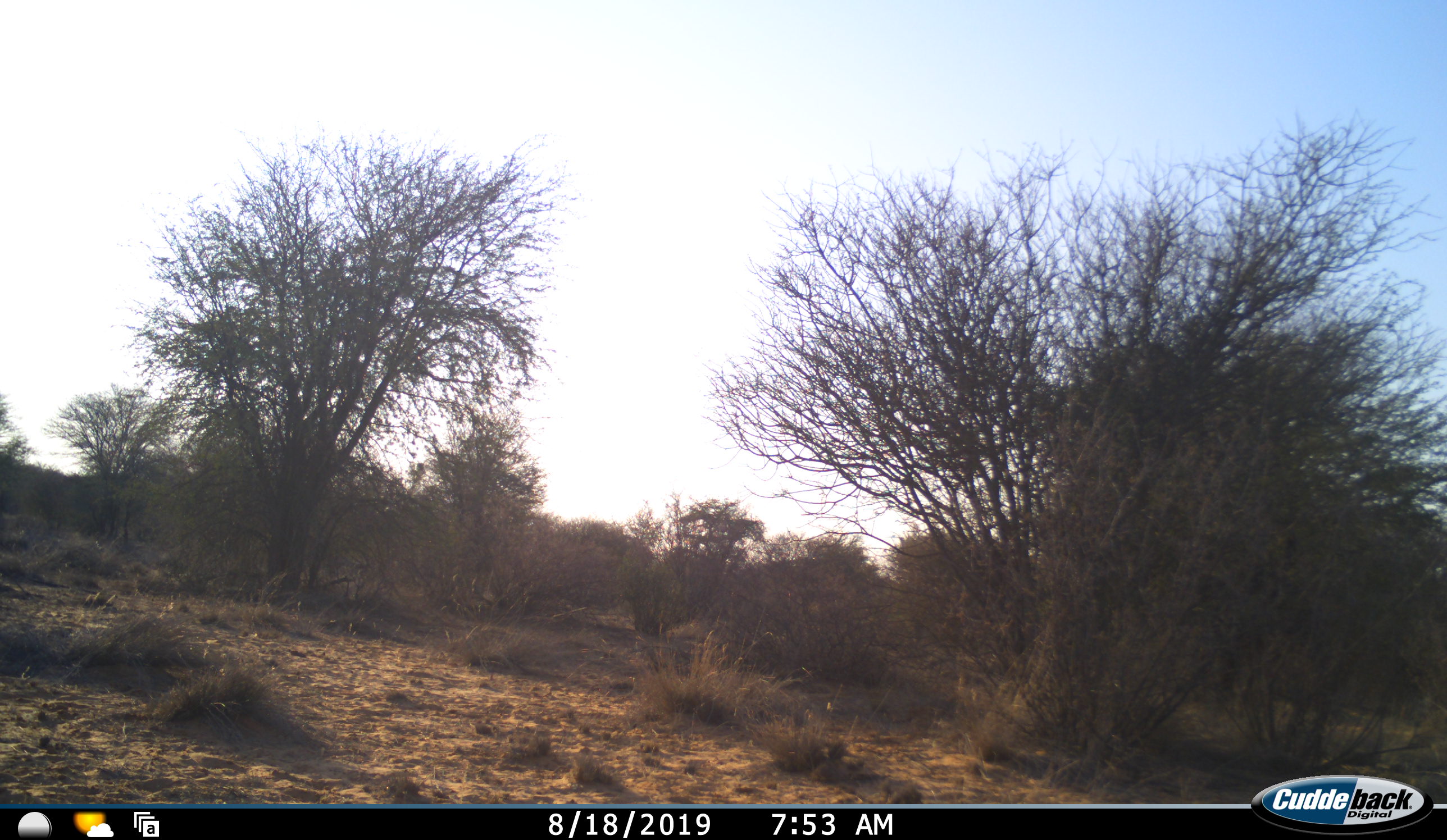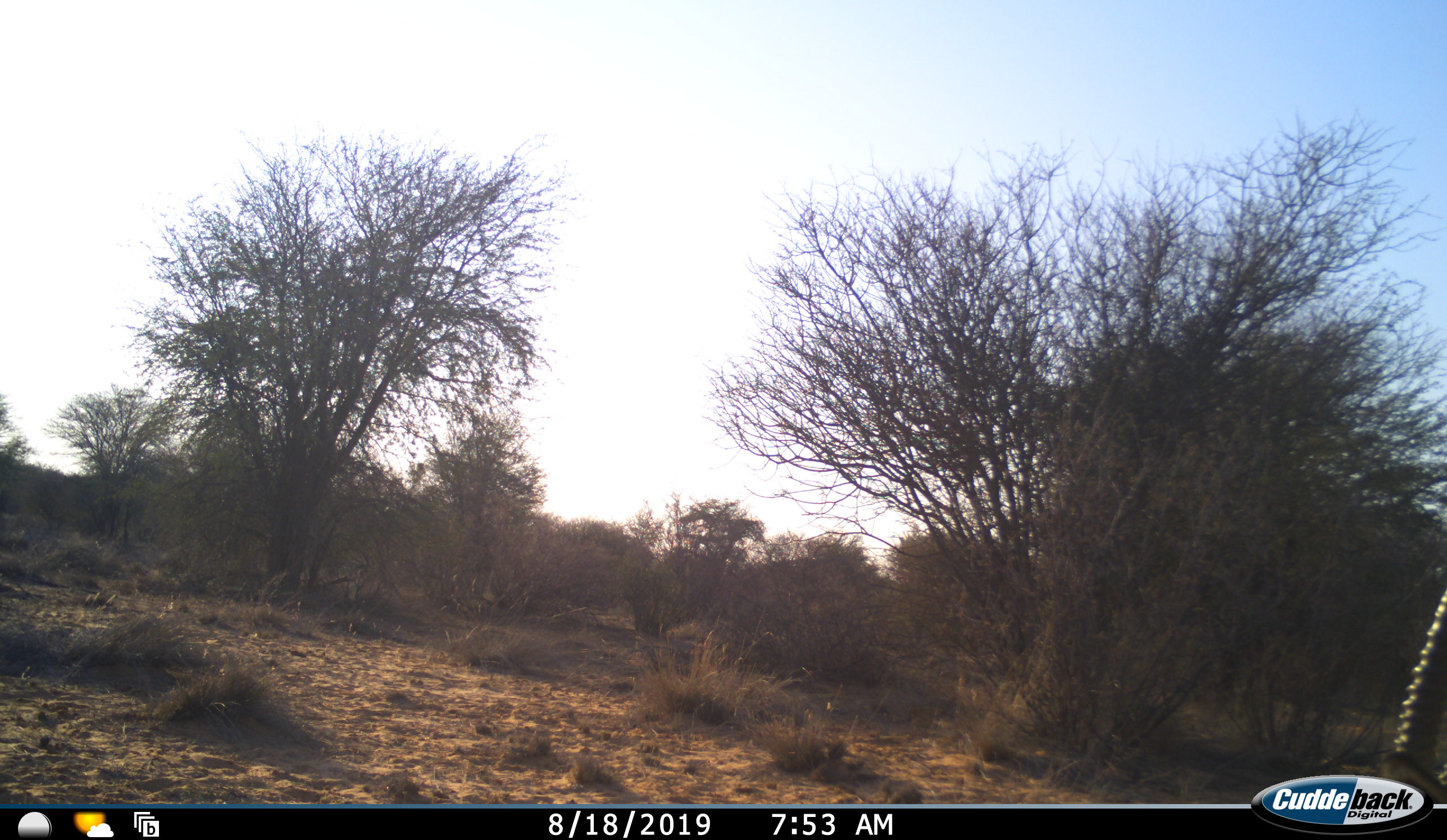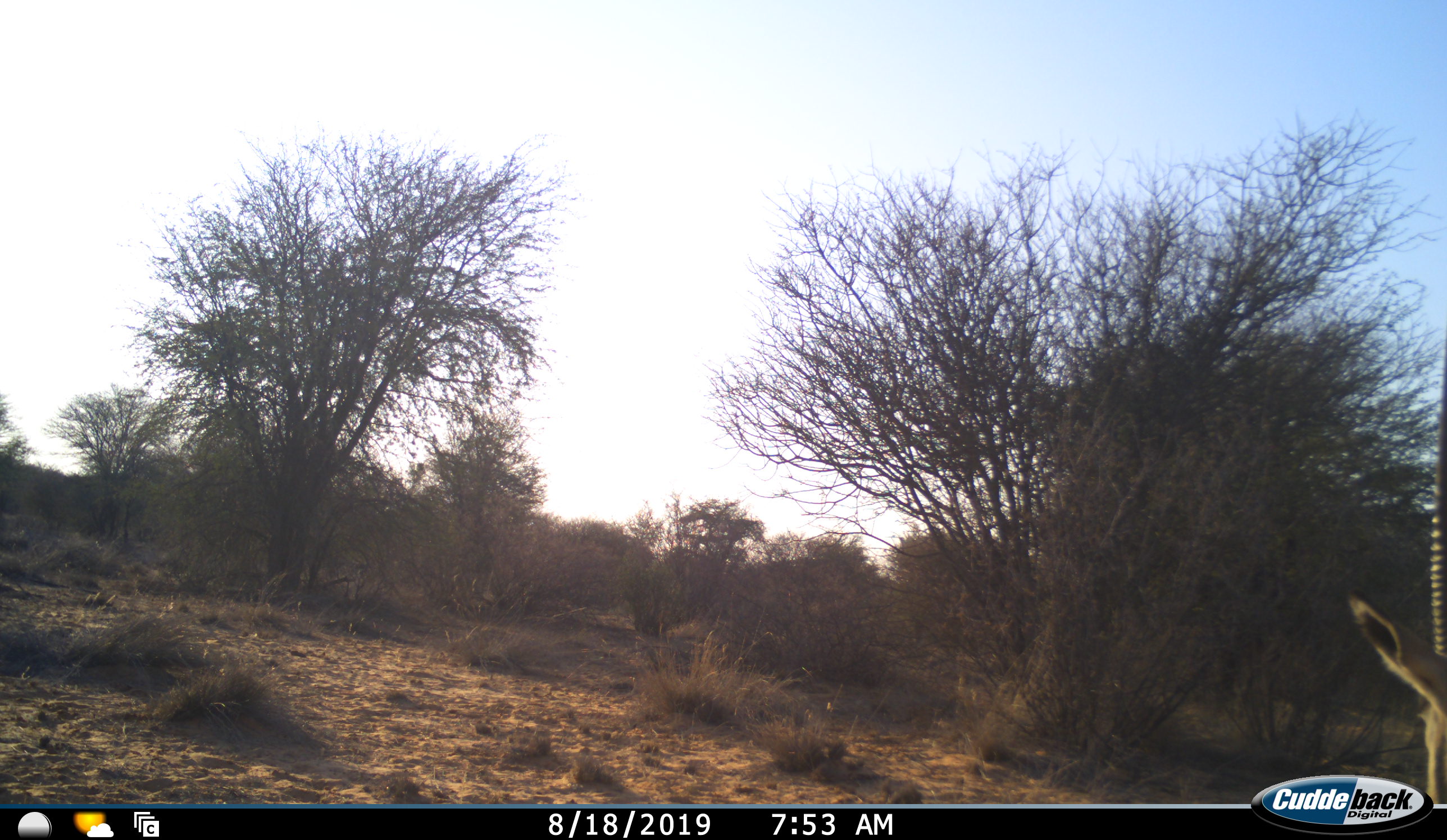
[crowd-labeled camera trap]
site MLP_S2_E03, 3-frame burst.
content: unidentified animal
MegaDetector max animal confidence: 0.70